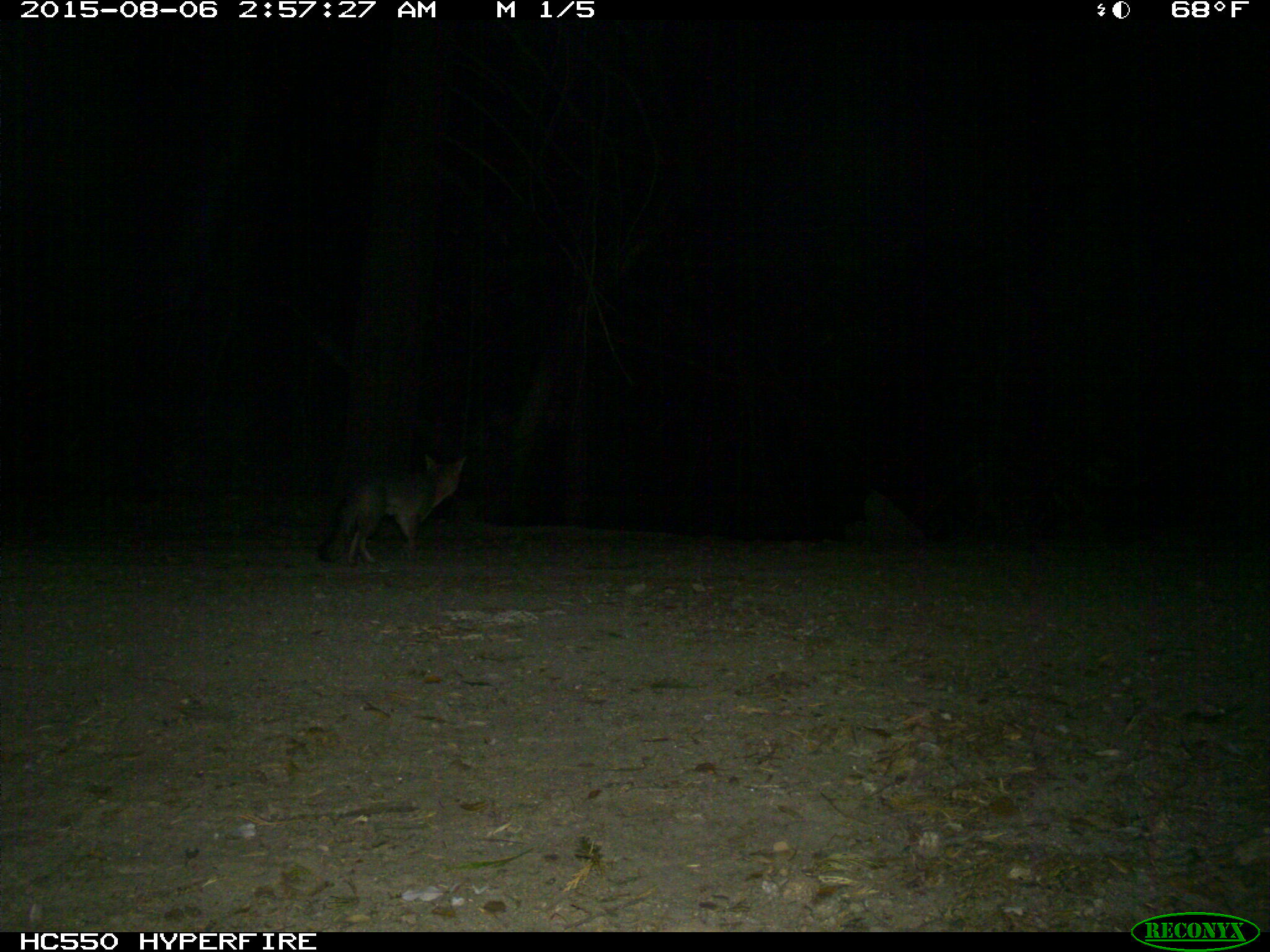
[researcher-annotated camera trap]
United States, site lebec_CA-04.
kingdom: Animalia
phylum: Chordata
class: Mammalia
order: Carnivora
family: Canidae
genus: Urocyon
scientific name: Urocyon cinereoargenteus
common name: gray fox